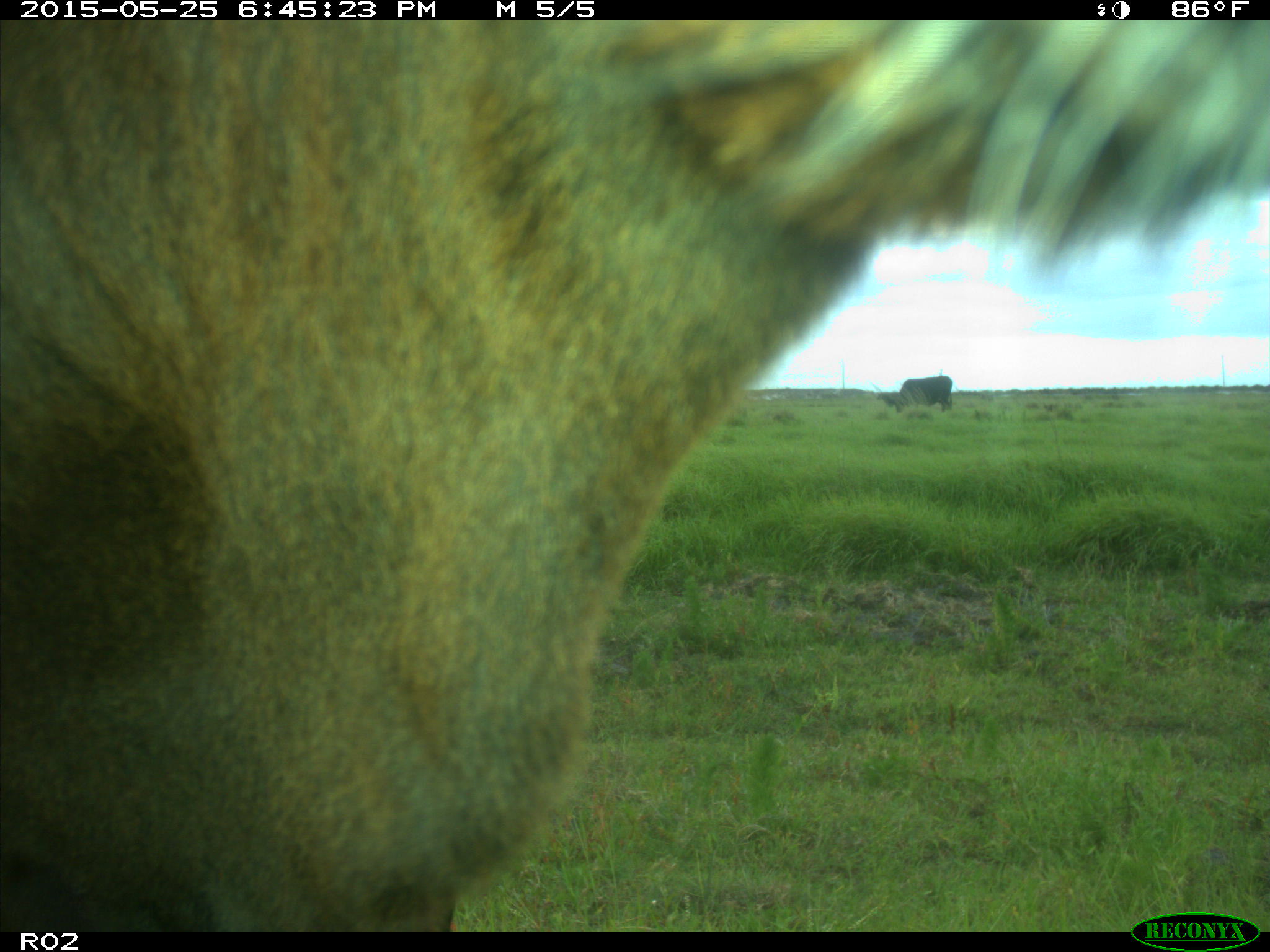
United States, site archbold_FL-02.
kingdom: Animalia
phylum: Chordata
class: Mammalia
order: Artiodactyla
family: Bovidae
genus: Bos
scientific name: Bos taurus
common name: domestic cow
Bos taurus (domestic cow).